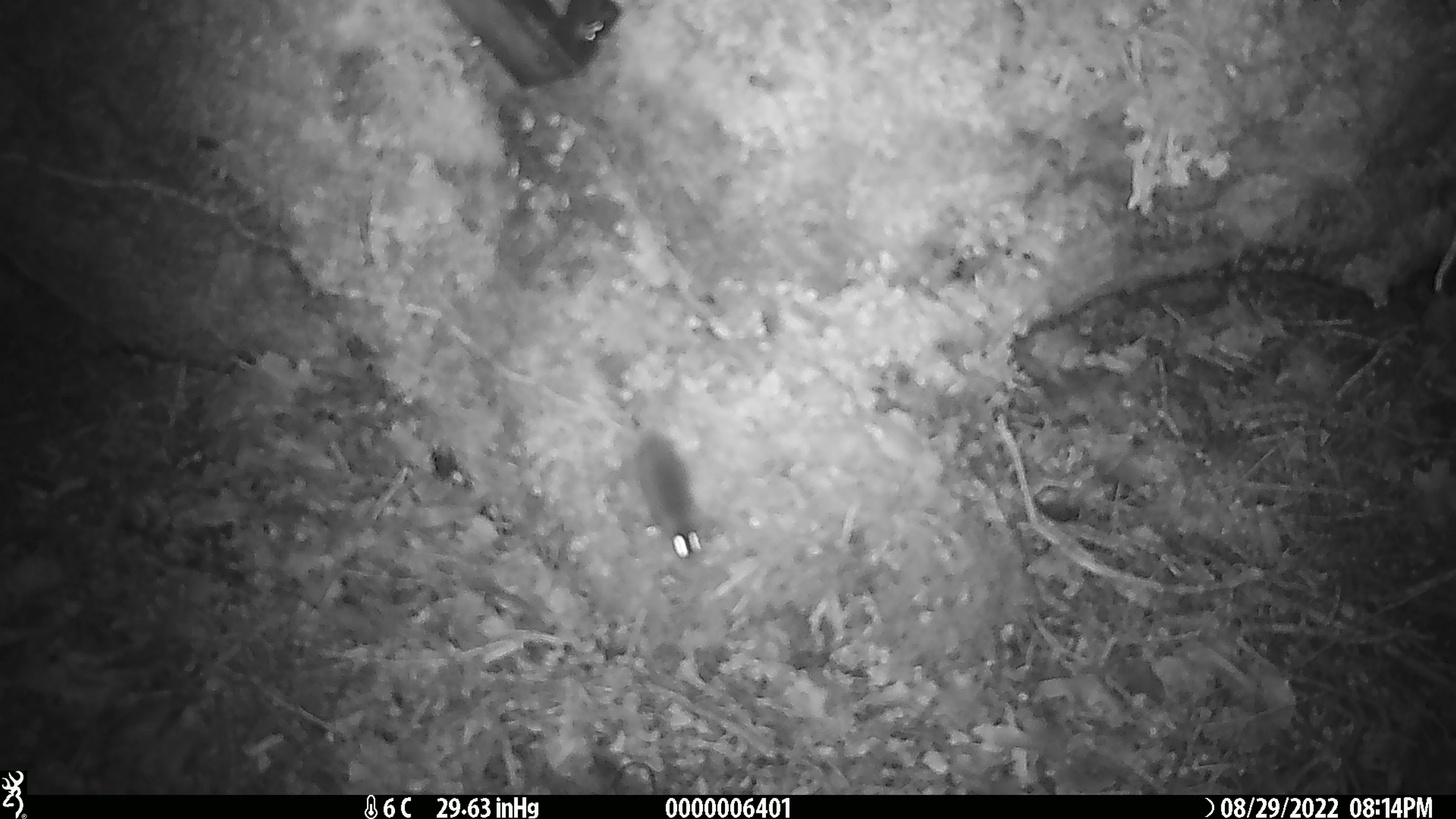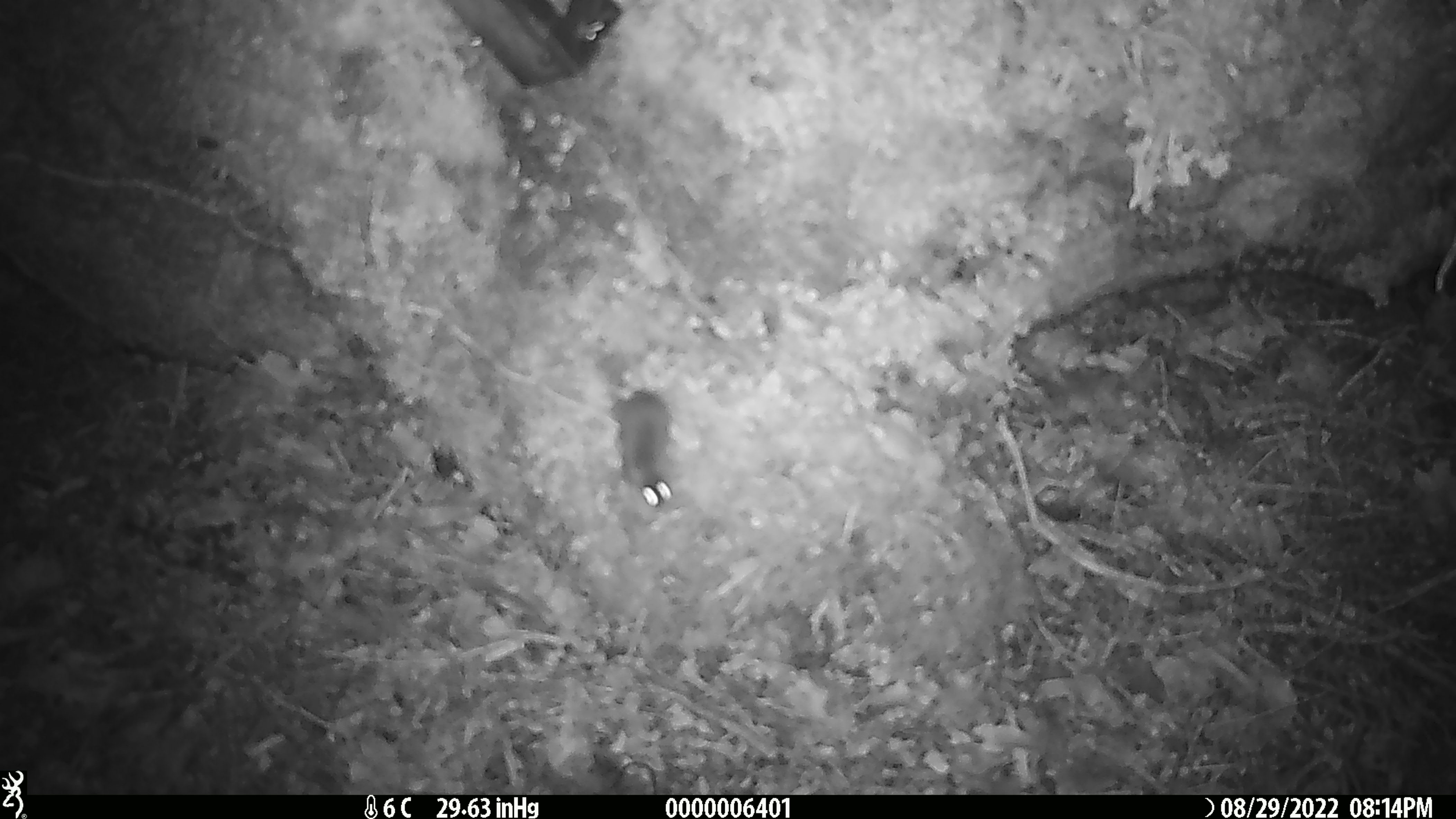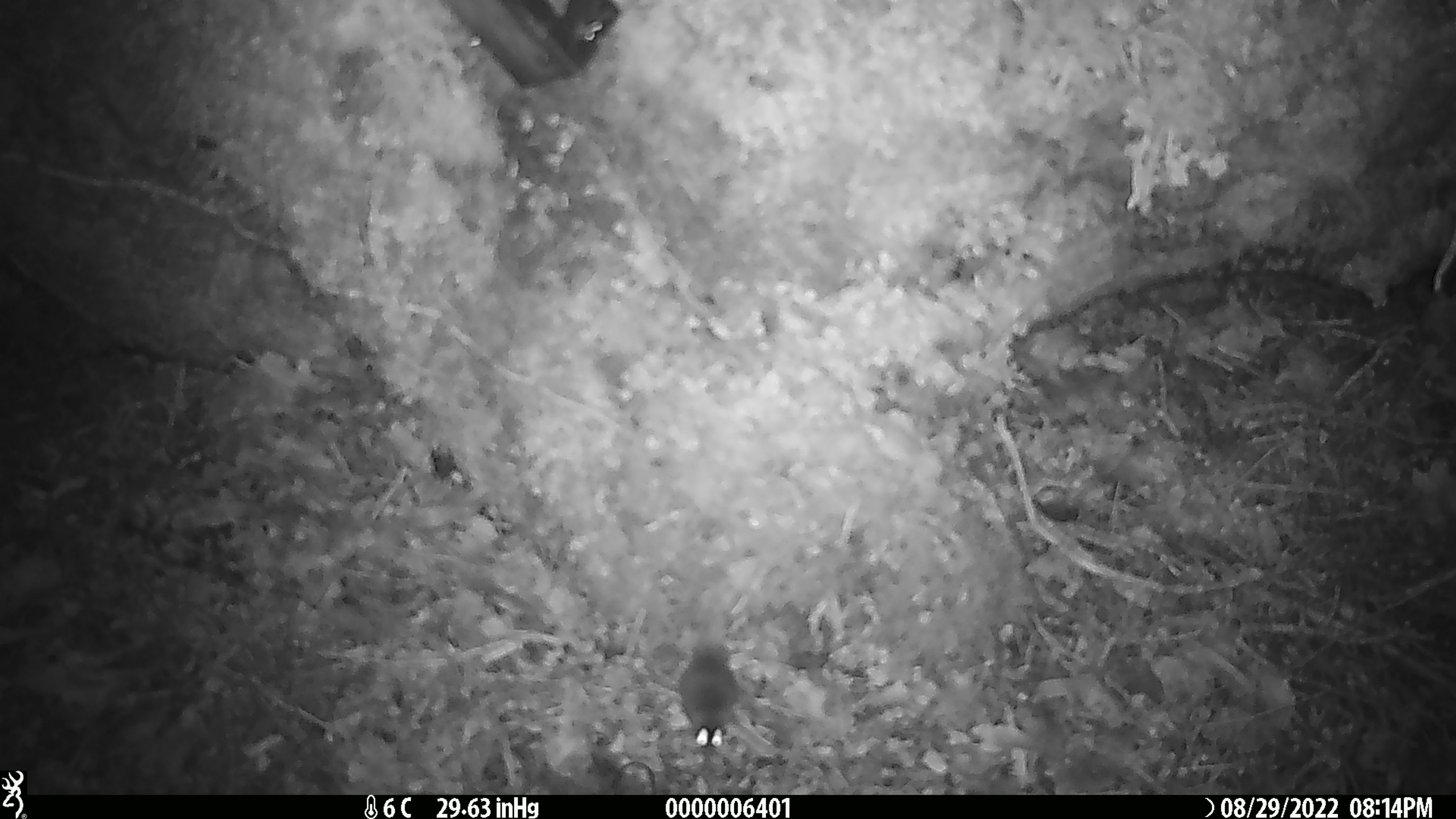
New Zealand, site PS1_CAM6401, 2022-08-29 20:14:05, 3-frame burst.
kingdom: Animalia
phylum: Chordata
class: Mammalia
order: Rodentia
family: Muridae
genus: Mus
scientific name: Mus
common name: mouse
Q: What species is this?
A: Mouse (Mus).